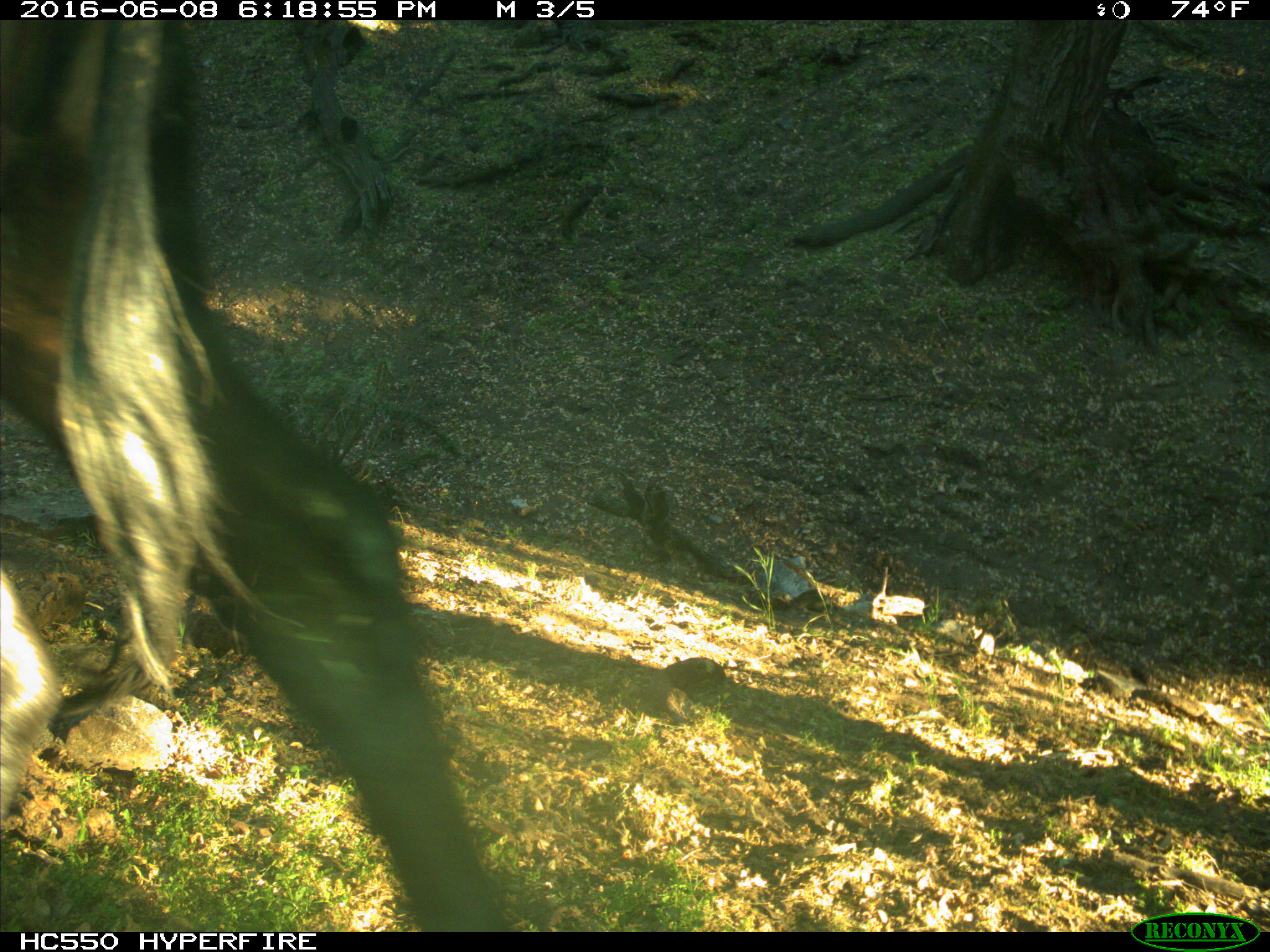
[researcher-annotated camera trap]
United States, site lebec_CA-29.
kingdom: Animalia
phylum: Chordata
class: Mammalia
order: Artiodactyla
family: Bovidae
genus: Bos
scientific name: Bos taurus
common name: domestic cow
Bos taurus (domestic cow).